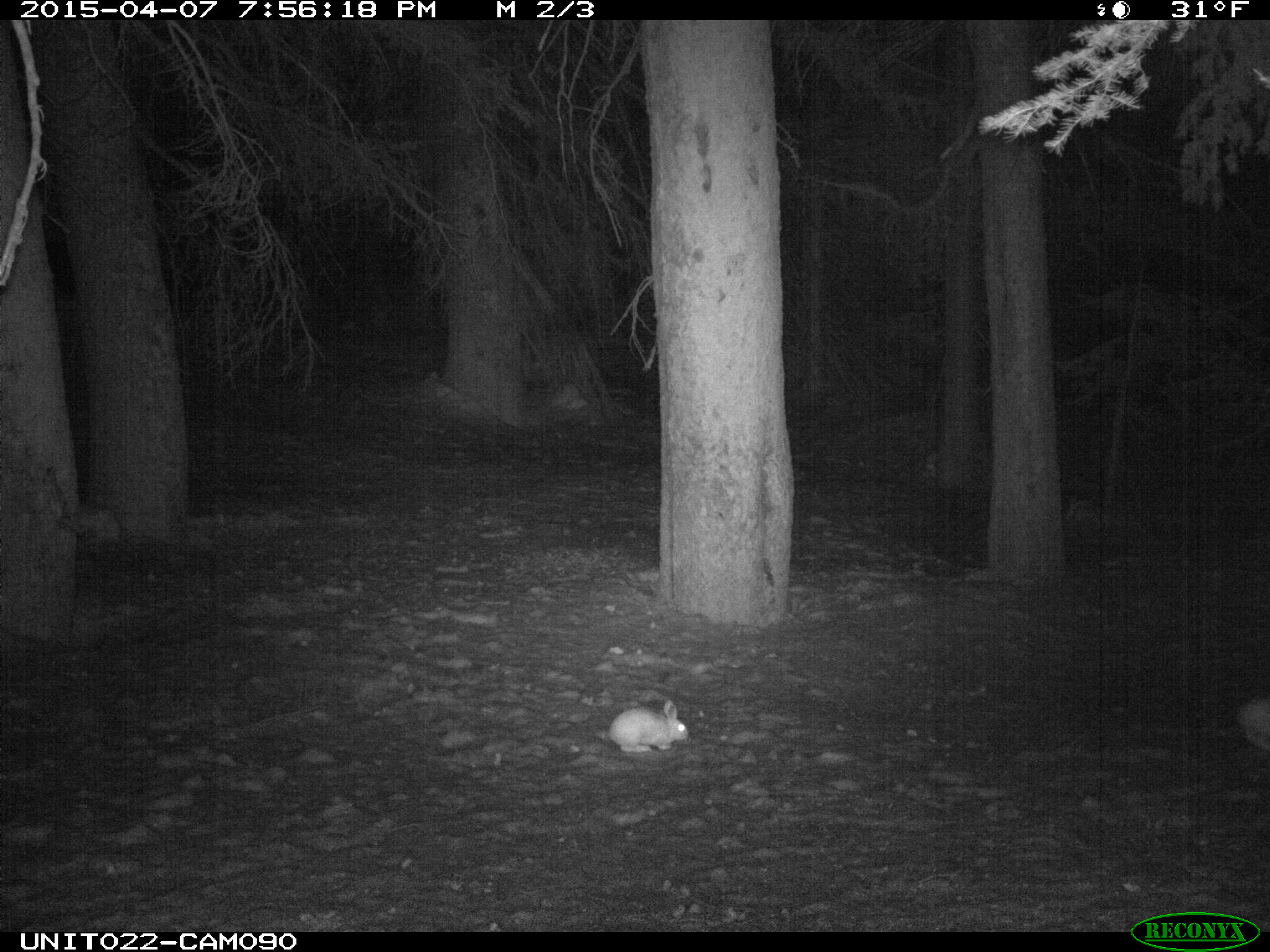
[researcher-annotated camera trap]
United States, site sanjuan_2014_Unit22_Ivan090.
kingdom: Animalia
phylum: Chordata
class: Mammalia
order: Lagomorpha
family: Leporidae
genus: Lepus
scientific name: Lepus americanus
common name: snowshoe hare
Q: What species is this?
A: Lepus americanus (snowshoe hare).